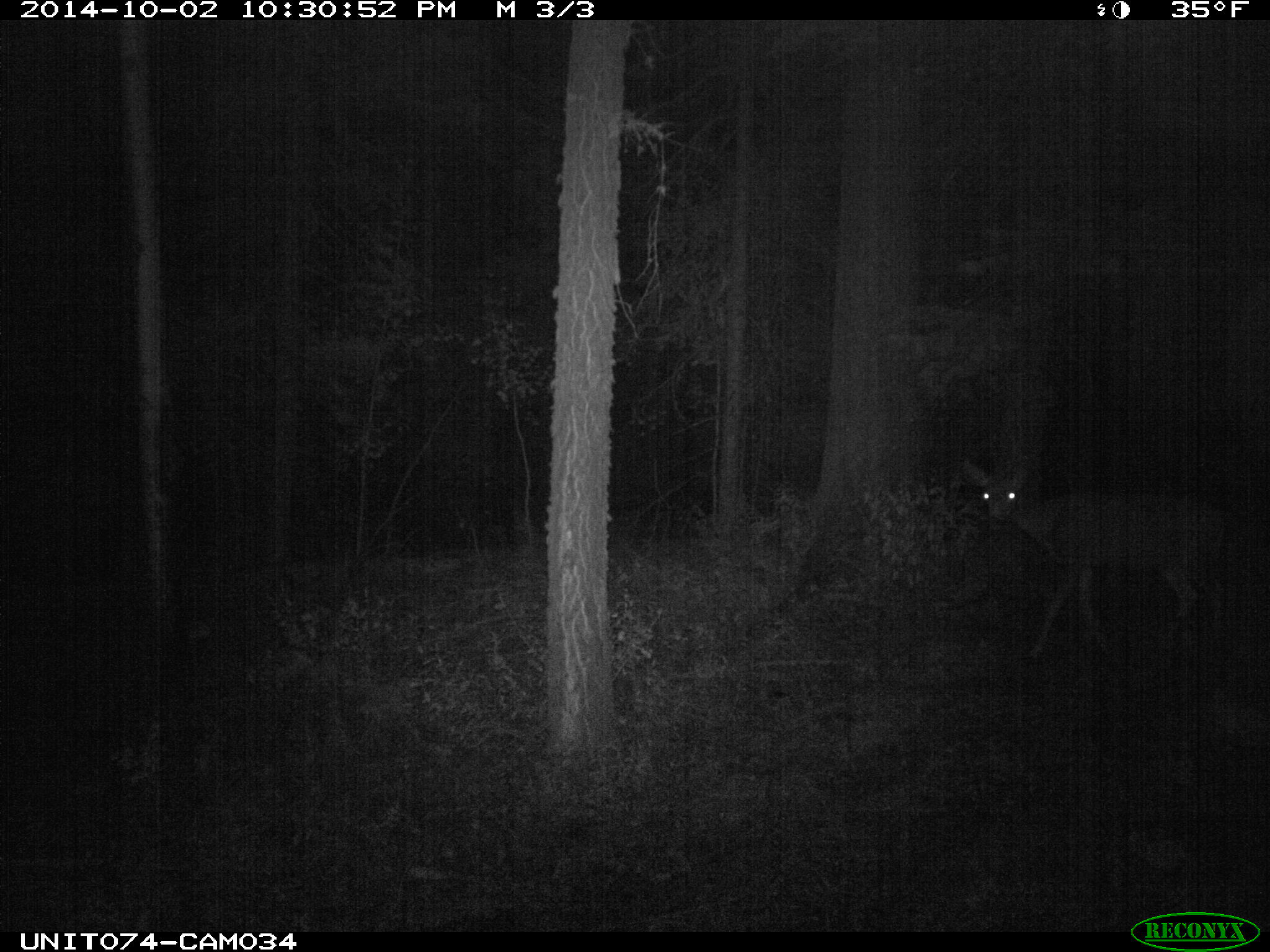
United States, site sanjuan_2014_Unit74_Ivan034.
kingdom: Animalia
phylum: Chordata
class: Mammalia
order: Artiodactyla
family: Cervidae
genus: Odocoileus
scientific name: Odocoileus hemionus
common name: mule deer